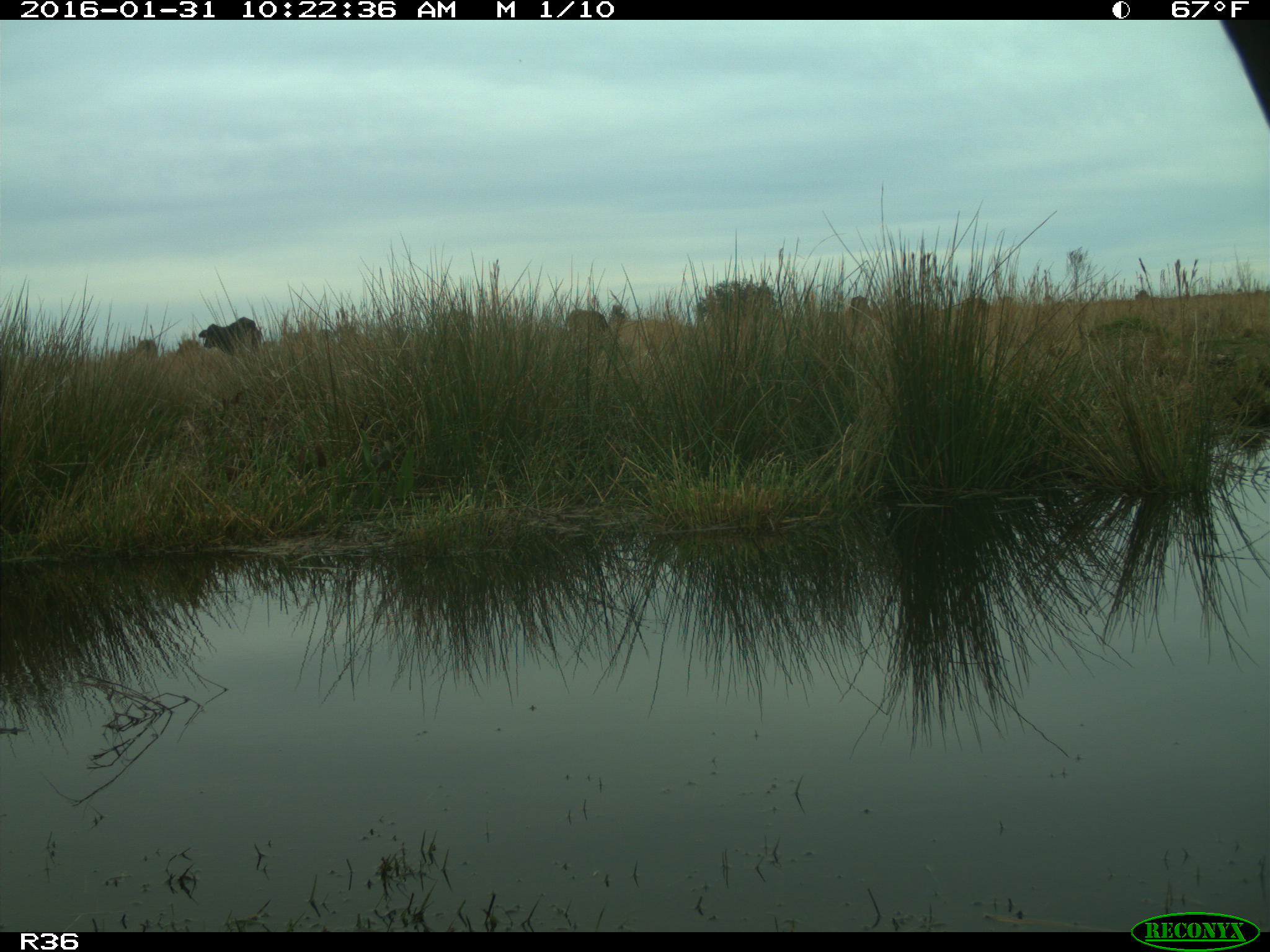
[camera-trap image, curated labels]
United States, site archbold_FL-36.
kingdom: Animalia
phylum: Chordata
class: Mammalia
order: Artiodactyla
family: Bovidae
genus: Bos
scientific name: Bos taurus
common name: domestic cow